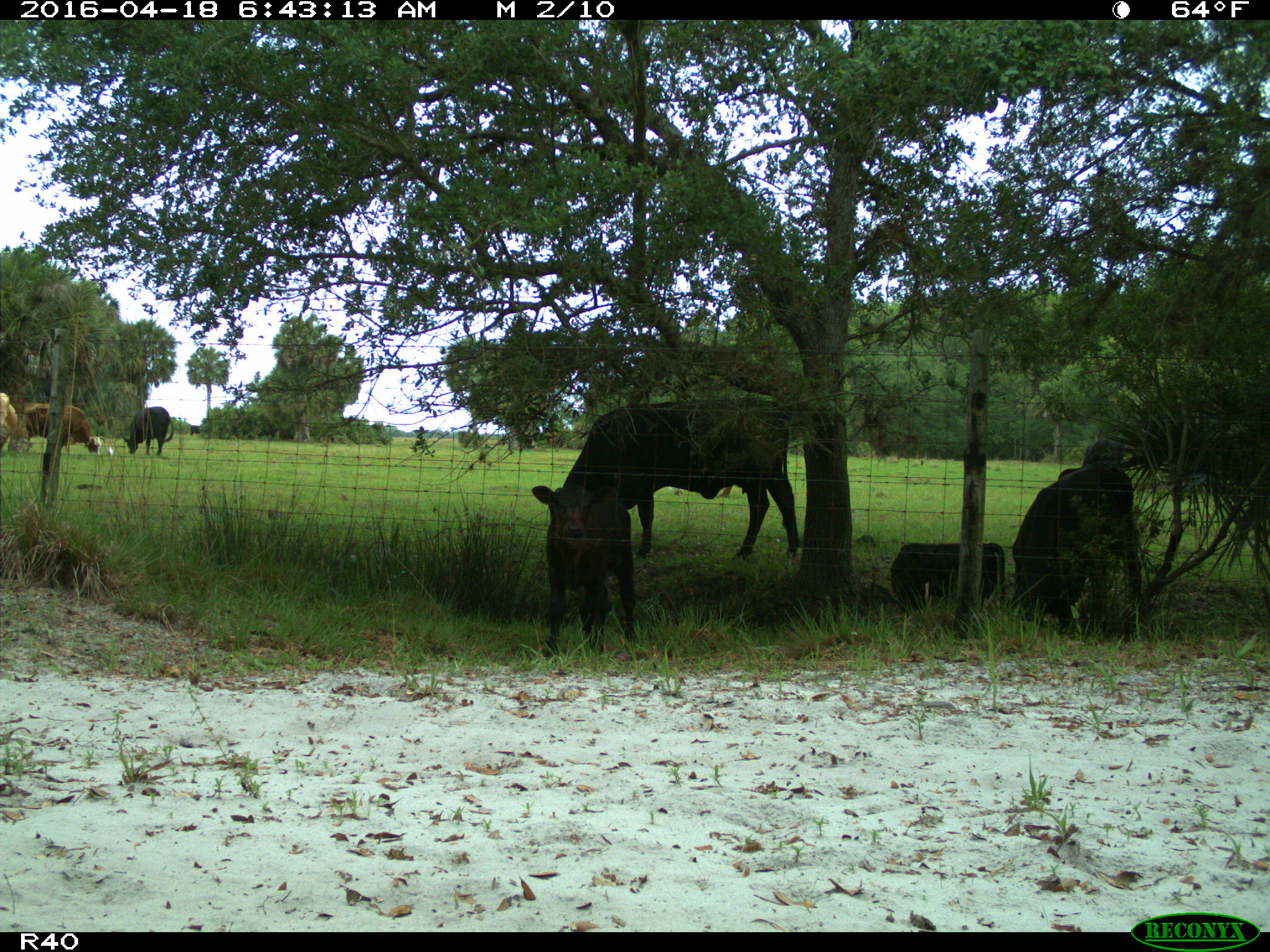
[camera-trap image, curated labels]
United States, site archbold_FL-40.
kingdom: Animalia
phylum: Chordata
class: Mammalia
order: Artiodactyla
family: Bovidae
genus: Bos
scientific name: Bos taurus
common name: domestic cow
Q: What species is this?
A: Bos taurus (domestic cow).